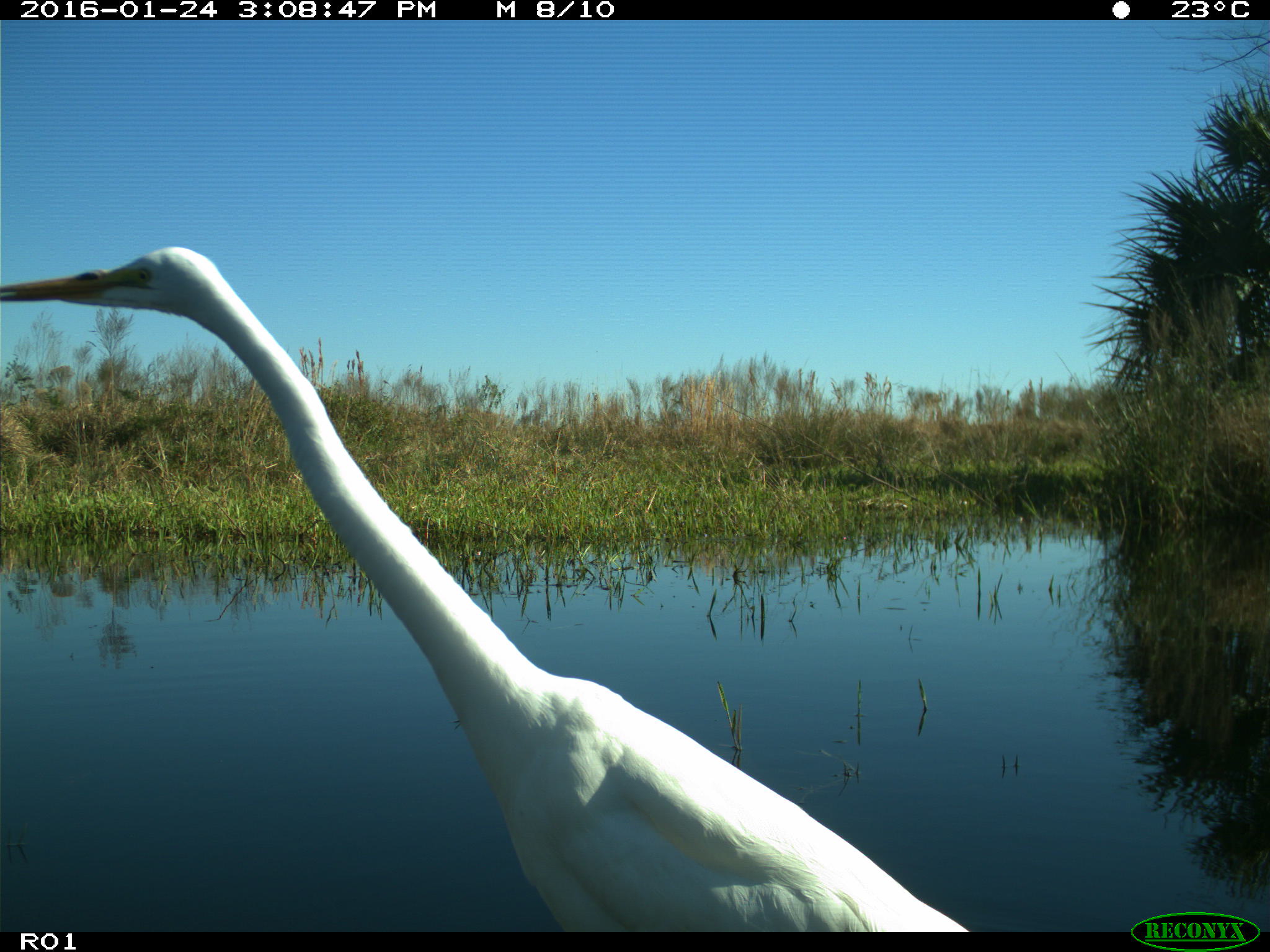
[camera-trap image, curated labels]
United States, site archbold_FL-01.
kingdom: Animalia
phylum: Chordata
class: Aves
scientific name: Aves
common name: birds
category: unidentified bird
Unidentified bird (birds) (Aves).